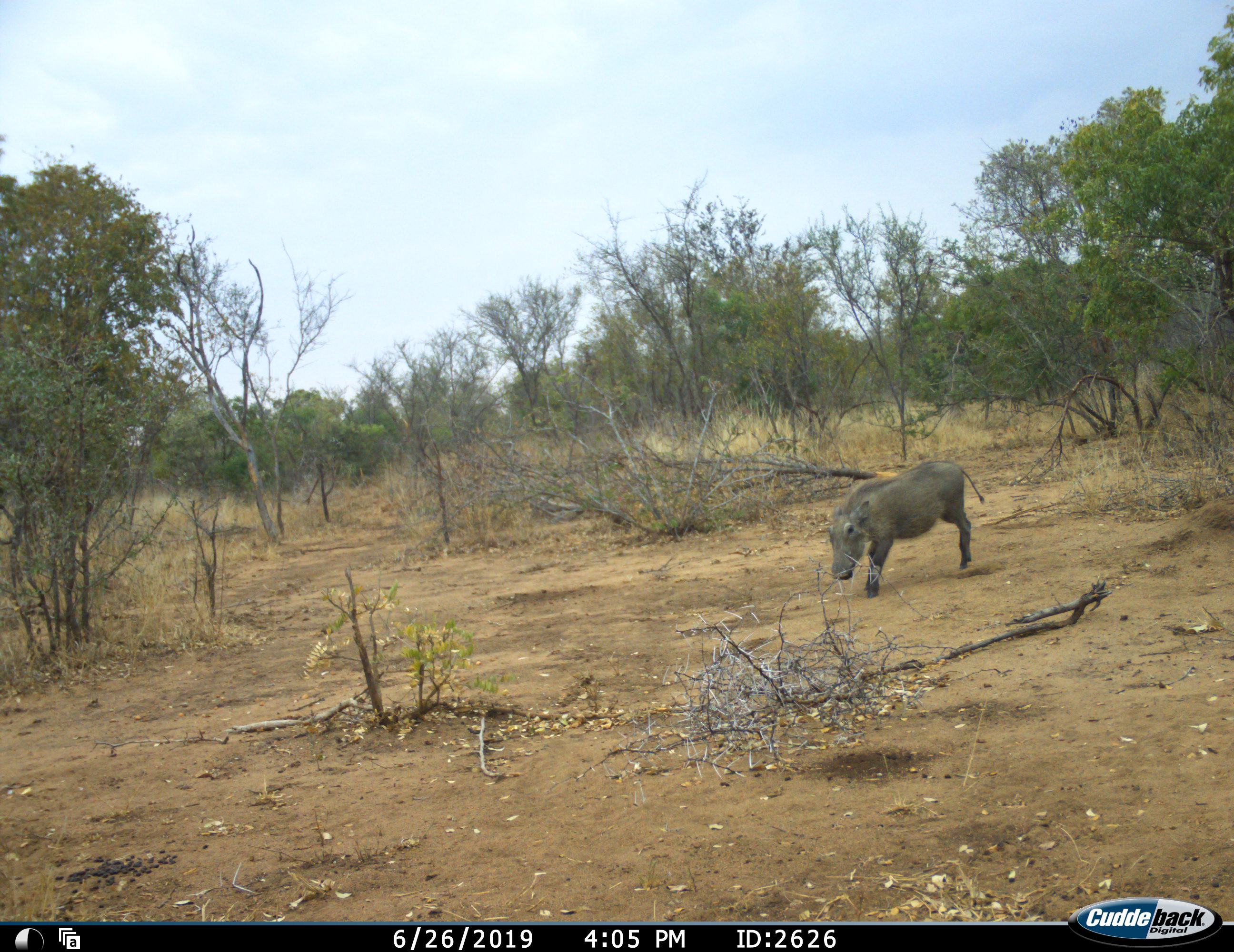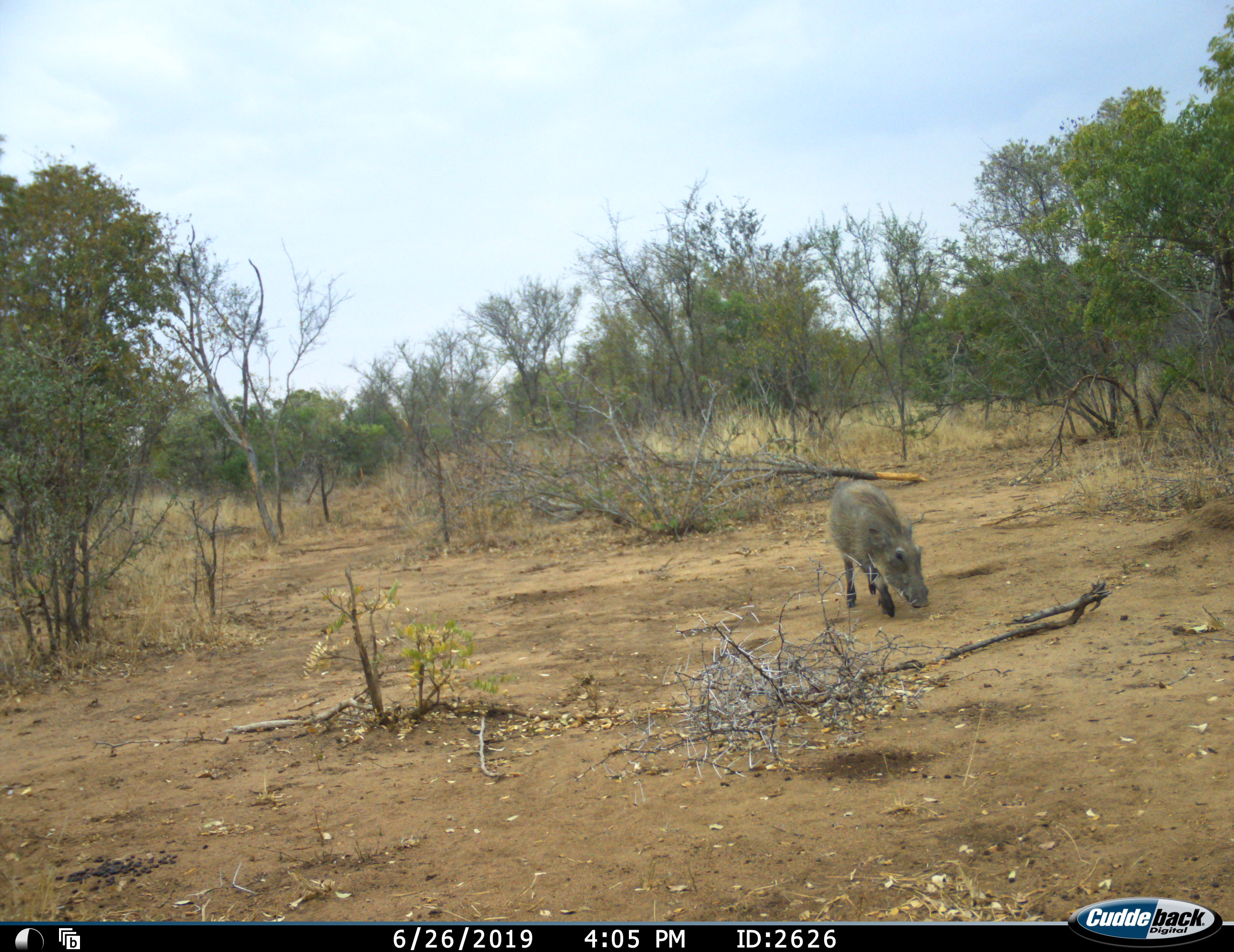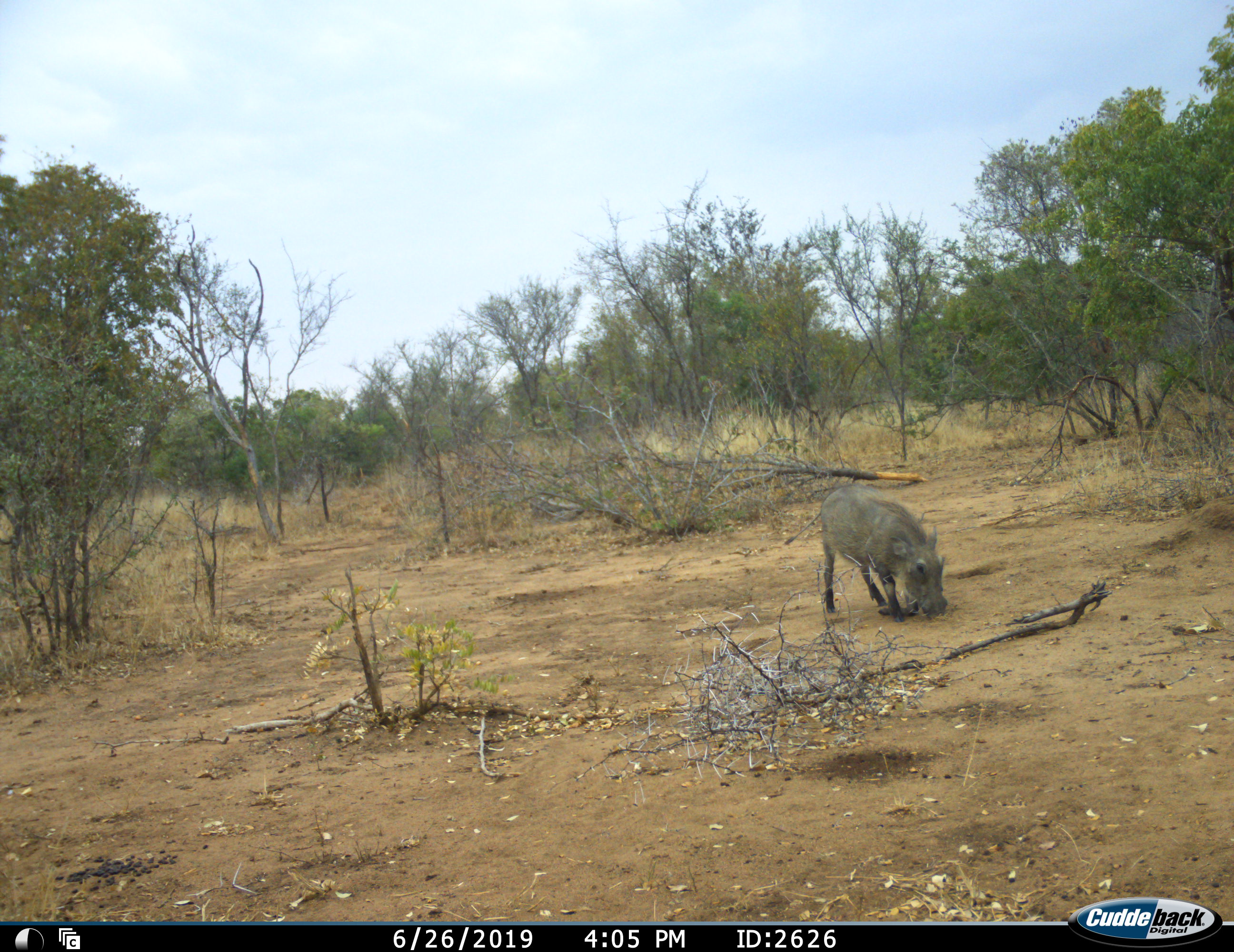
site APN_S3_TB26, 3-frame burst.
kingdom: Animalia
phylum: Chordata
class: Mammalia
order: Artiodactyla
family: Suidae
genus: Phacochoerus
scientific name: Phacochoerus africanus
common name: warthog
Warthog (Phacochoerus africanus), count 1. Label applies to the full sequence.